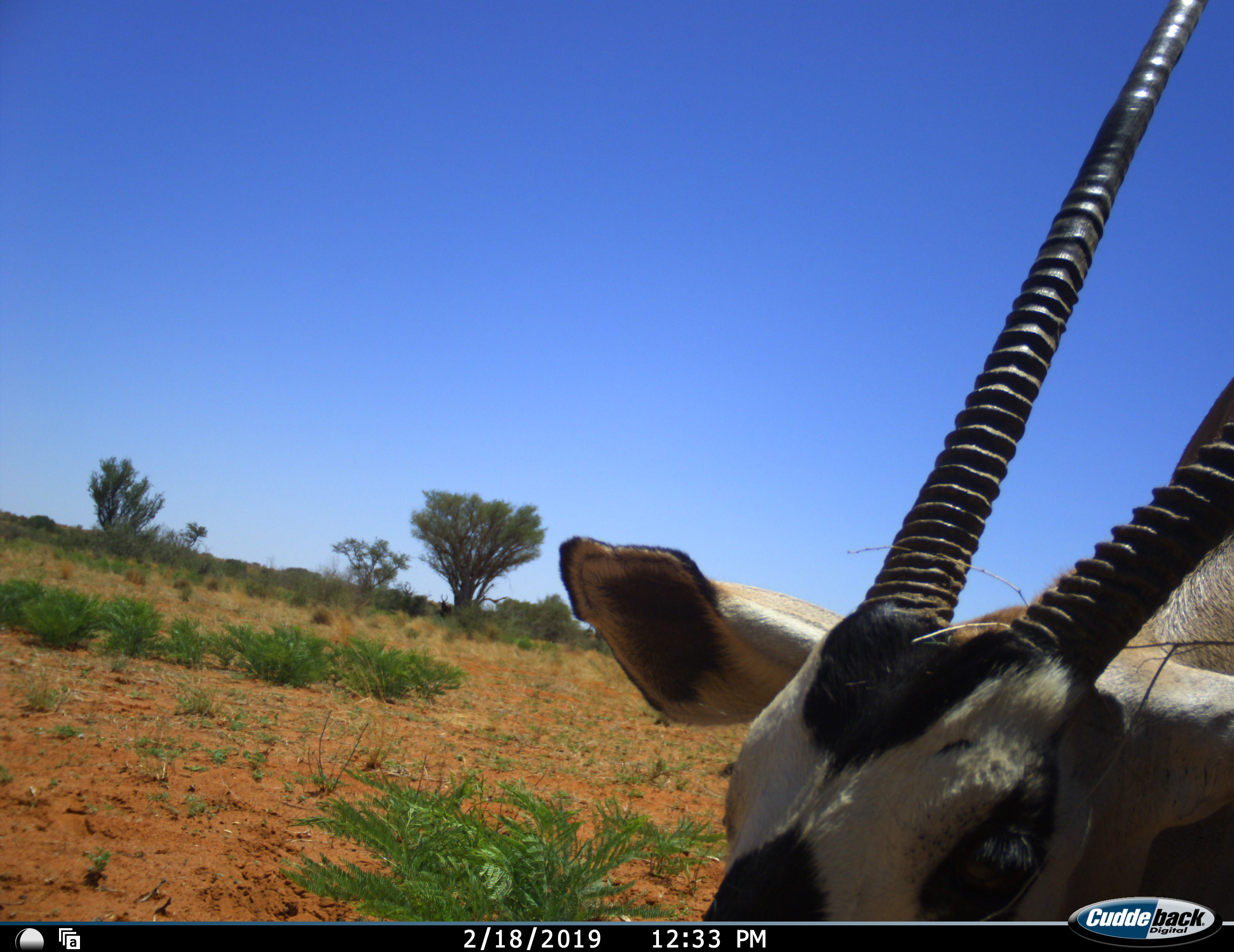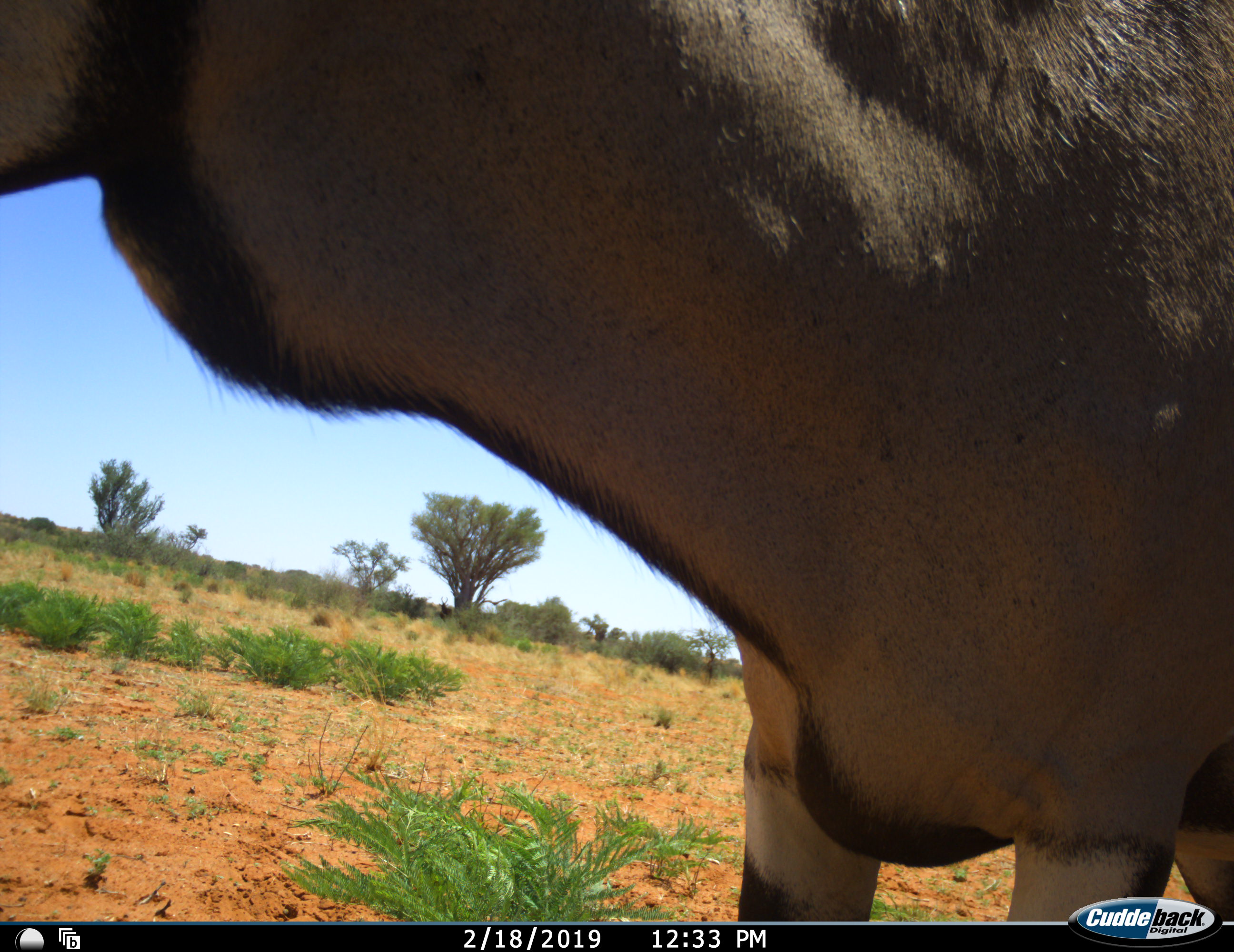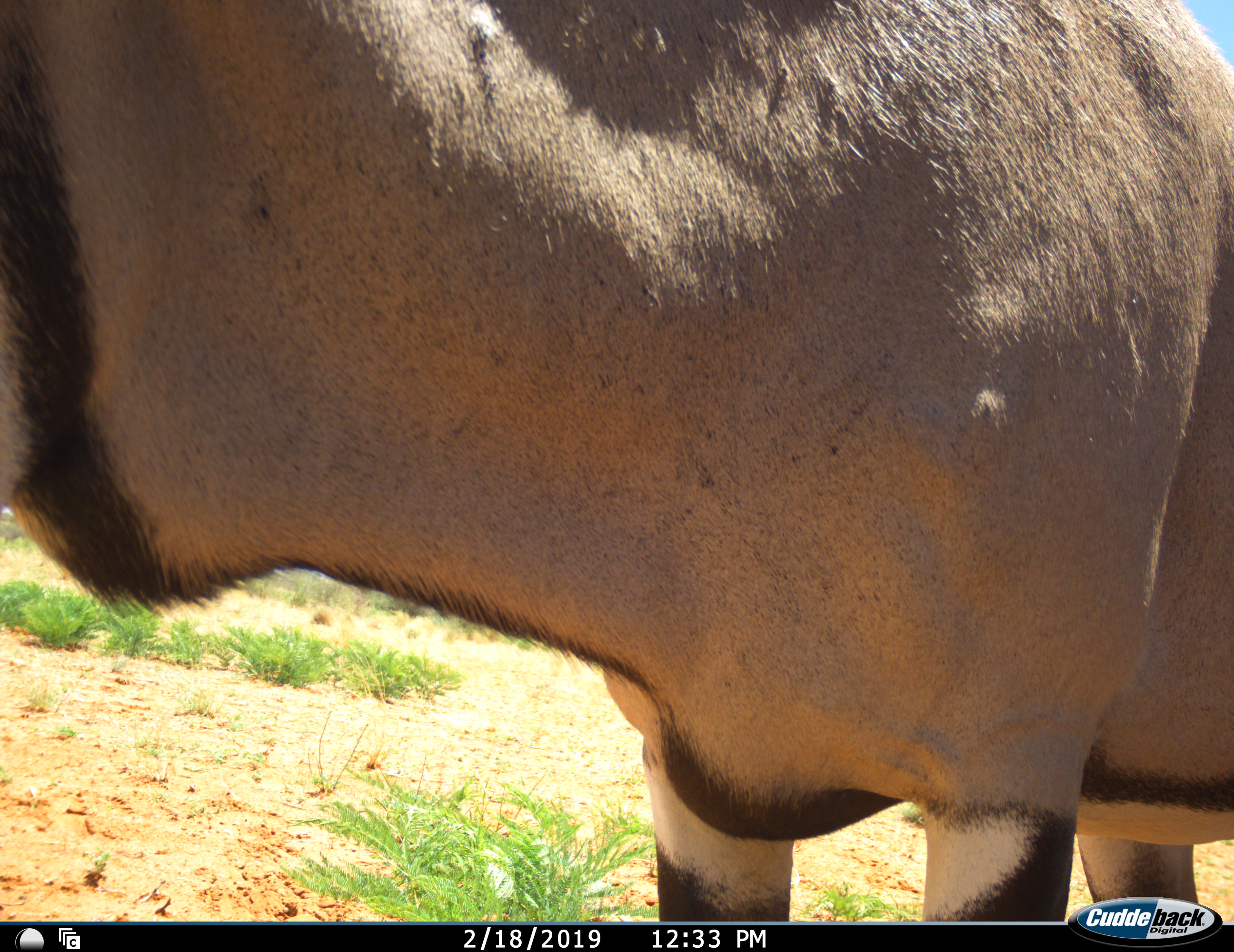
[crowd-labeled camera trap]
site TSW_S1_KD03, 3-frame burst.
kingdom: Animalia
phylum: Chordata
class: Mammalia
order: Artiodactyla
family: Bovidae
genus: Oryx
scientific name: Oryx gazella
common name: gemsbok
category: oryx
Oryx (gemsbok) (Oryx gazella), count 1. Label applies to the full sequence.